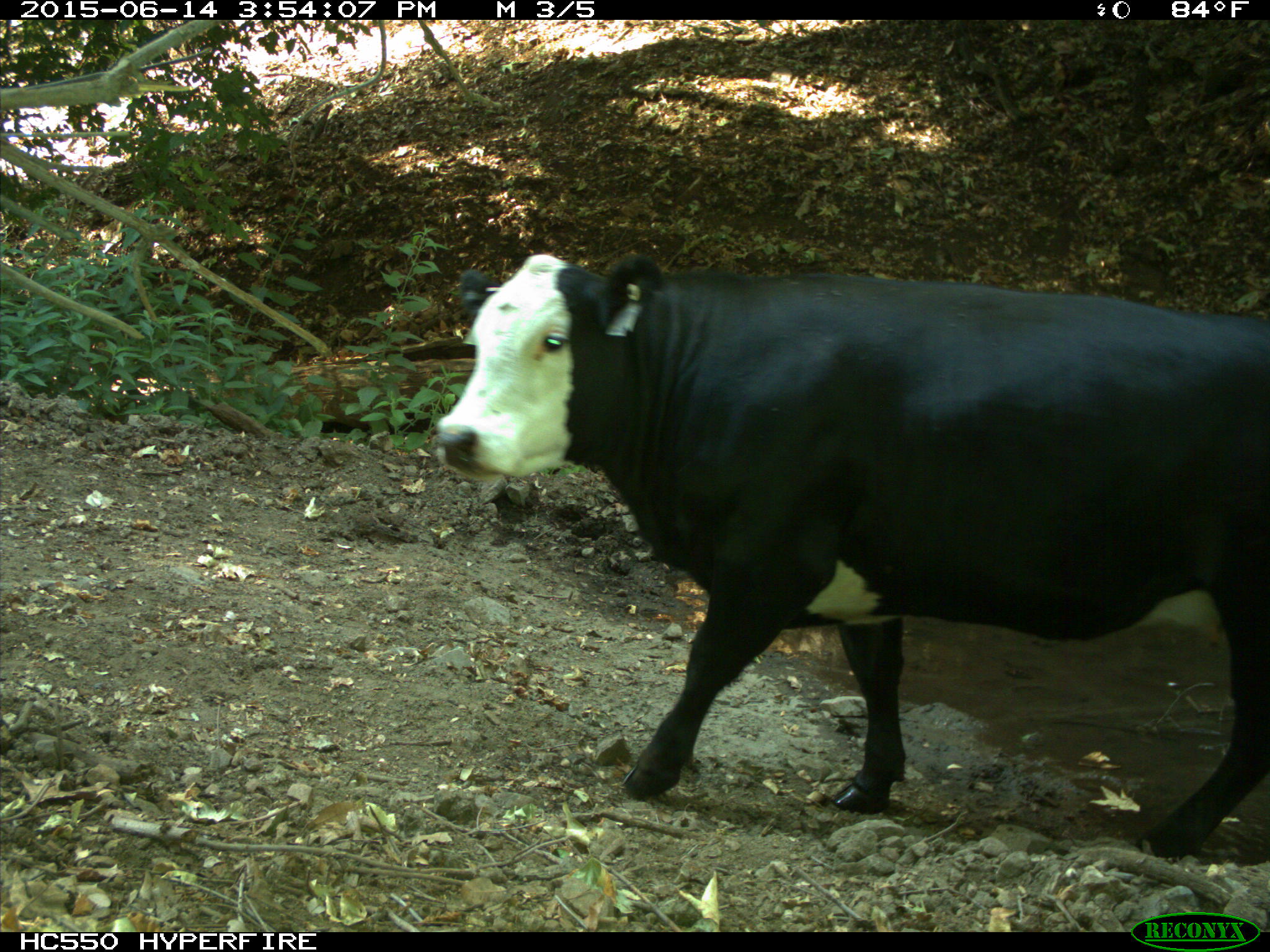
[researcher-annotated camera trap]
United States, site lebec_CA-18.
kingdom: Animalia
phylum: Chordata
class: Mammalia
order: Artiodactyla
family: Bovidae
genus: Bos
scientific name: Bos taurus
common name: domestic cow